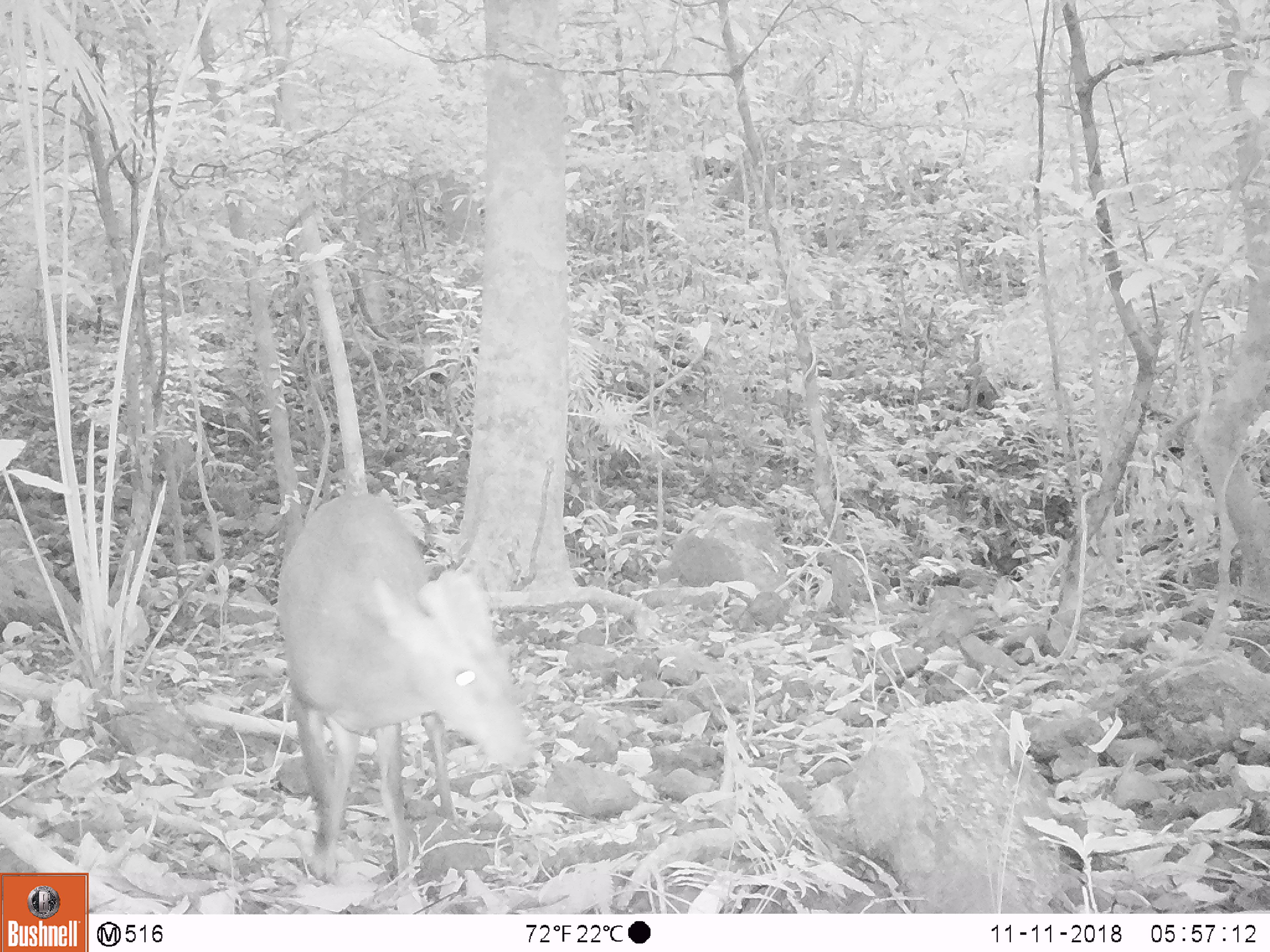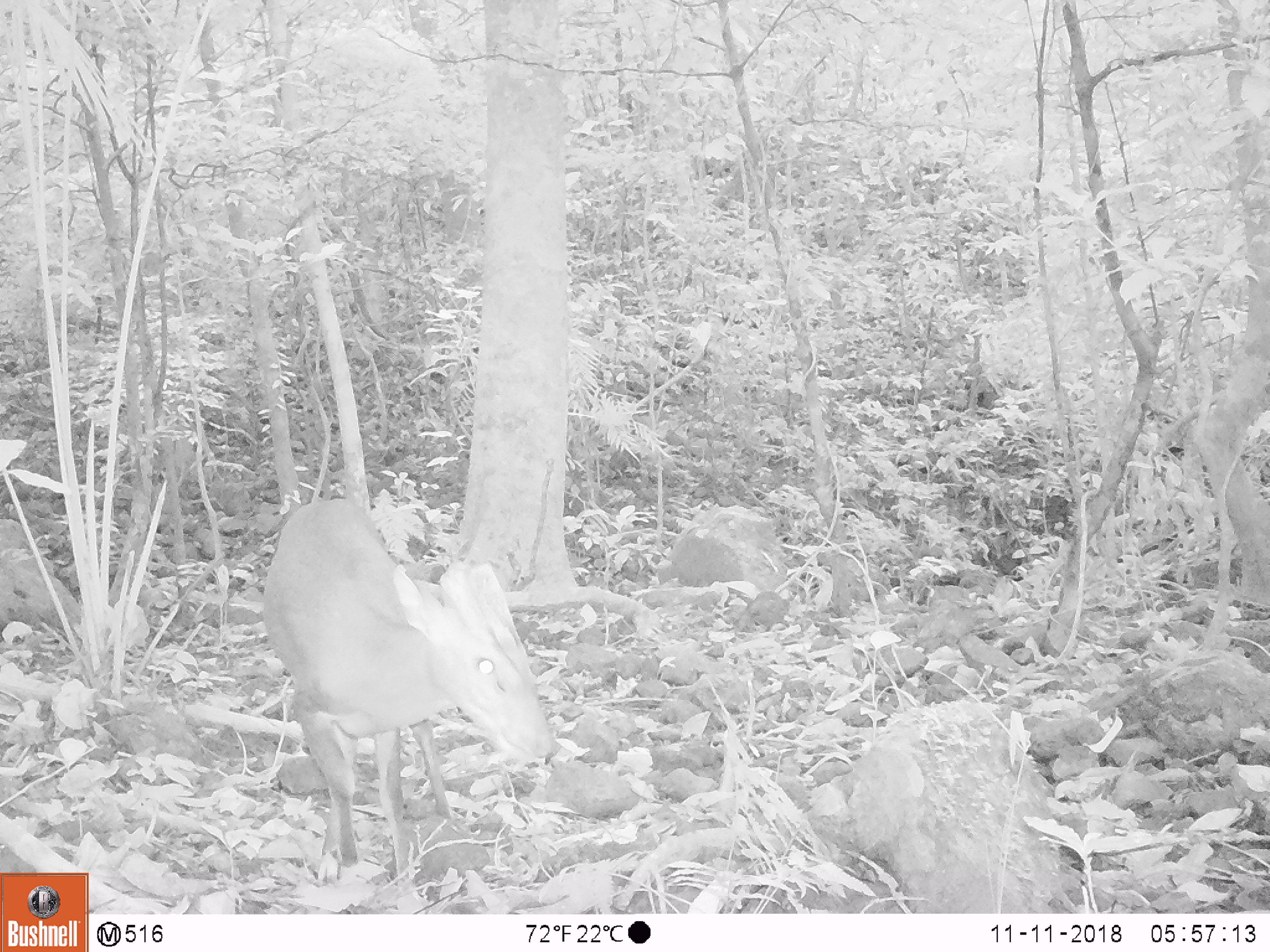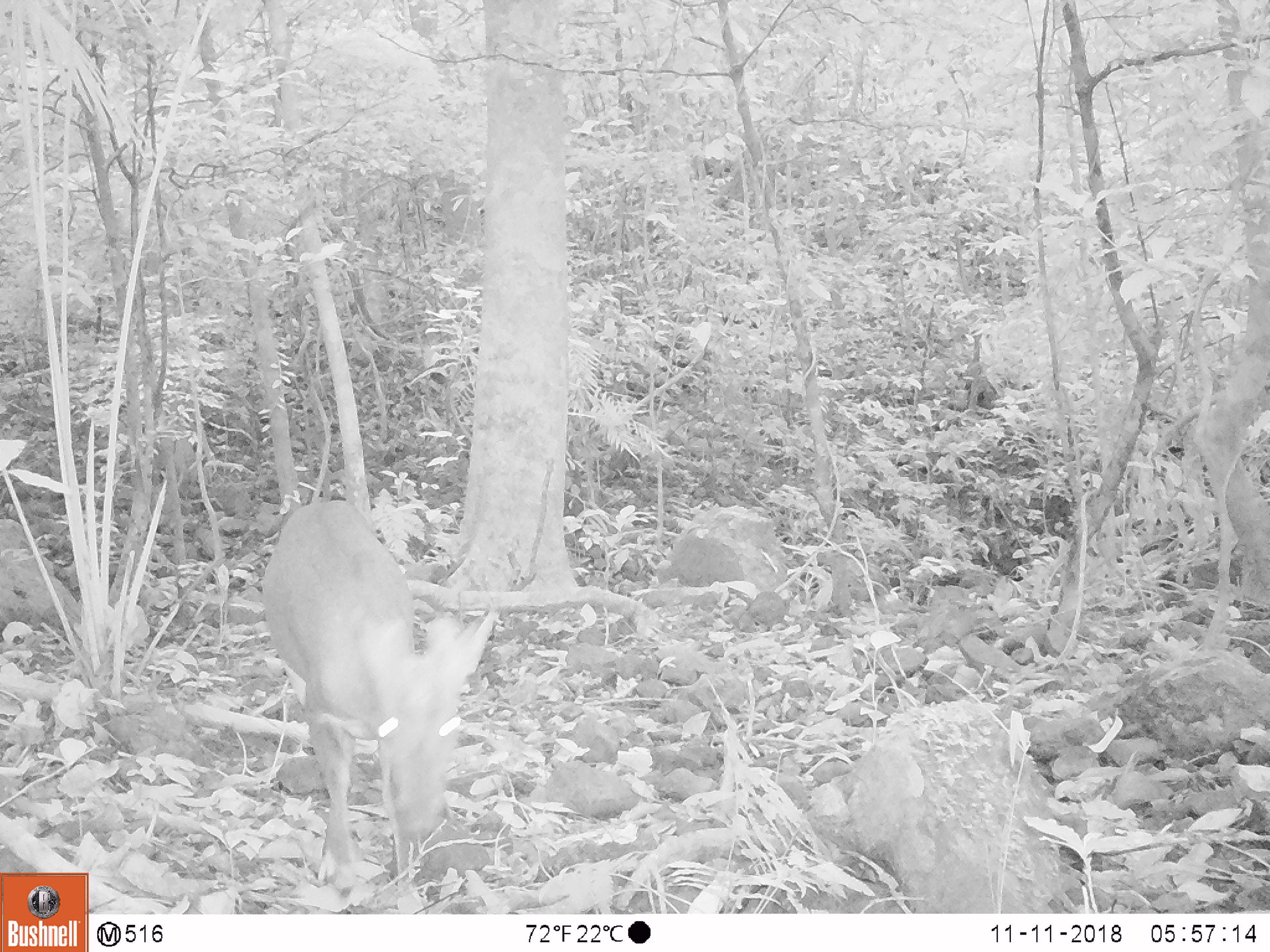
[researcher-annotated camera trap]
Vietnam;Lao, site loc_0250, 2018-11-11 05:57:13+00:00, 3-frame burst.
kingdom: Animalia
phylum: Chordata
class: Mammalia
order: Artiodactyla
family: Cervidae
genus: Muntiacus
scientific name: Muntiacus vuquangensis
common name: large-antlered muntjac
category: large antlered muntjac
Large antlered muntjac (large-antlered muntjac) (Muntiacus vuquangensis). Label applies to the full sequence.